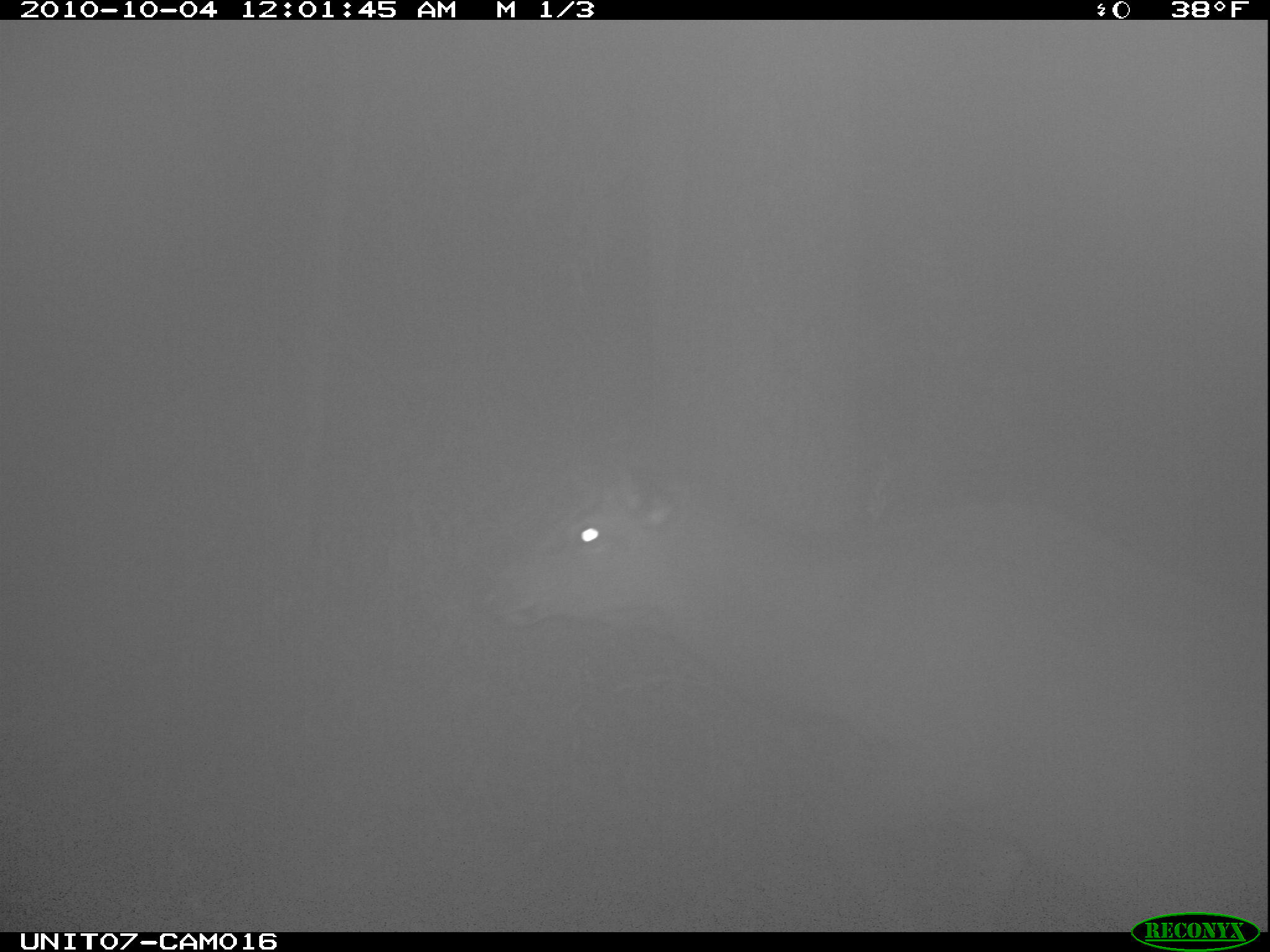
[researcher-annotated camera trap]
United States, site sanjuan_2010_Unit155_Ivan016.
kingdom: Animalia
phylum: Chordata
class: Mammalia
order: Artiodactyla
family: Cervidae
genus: Cervus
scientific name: Cervus elaphus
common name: red deer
Cervus elaphus (red deer).